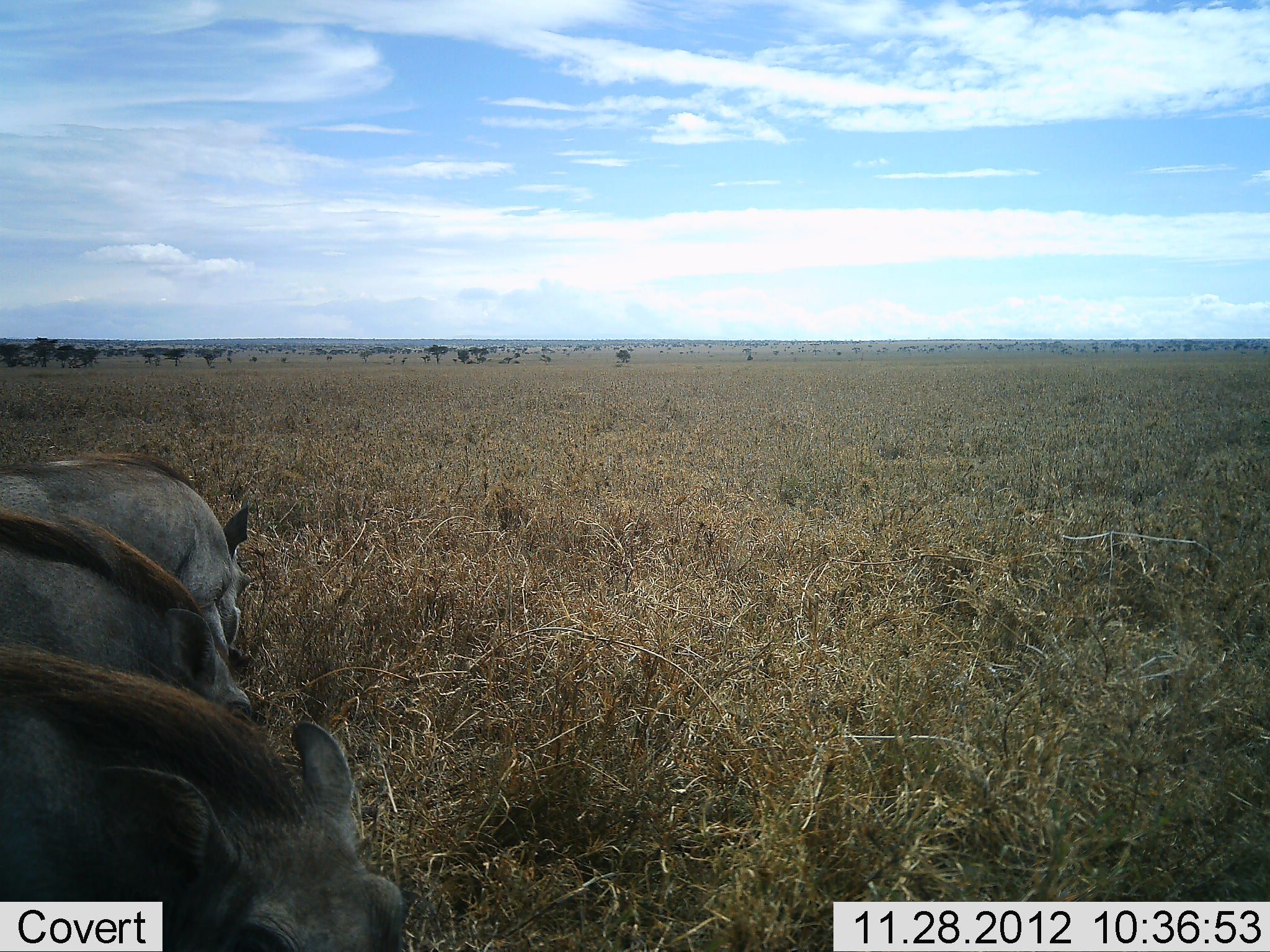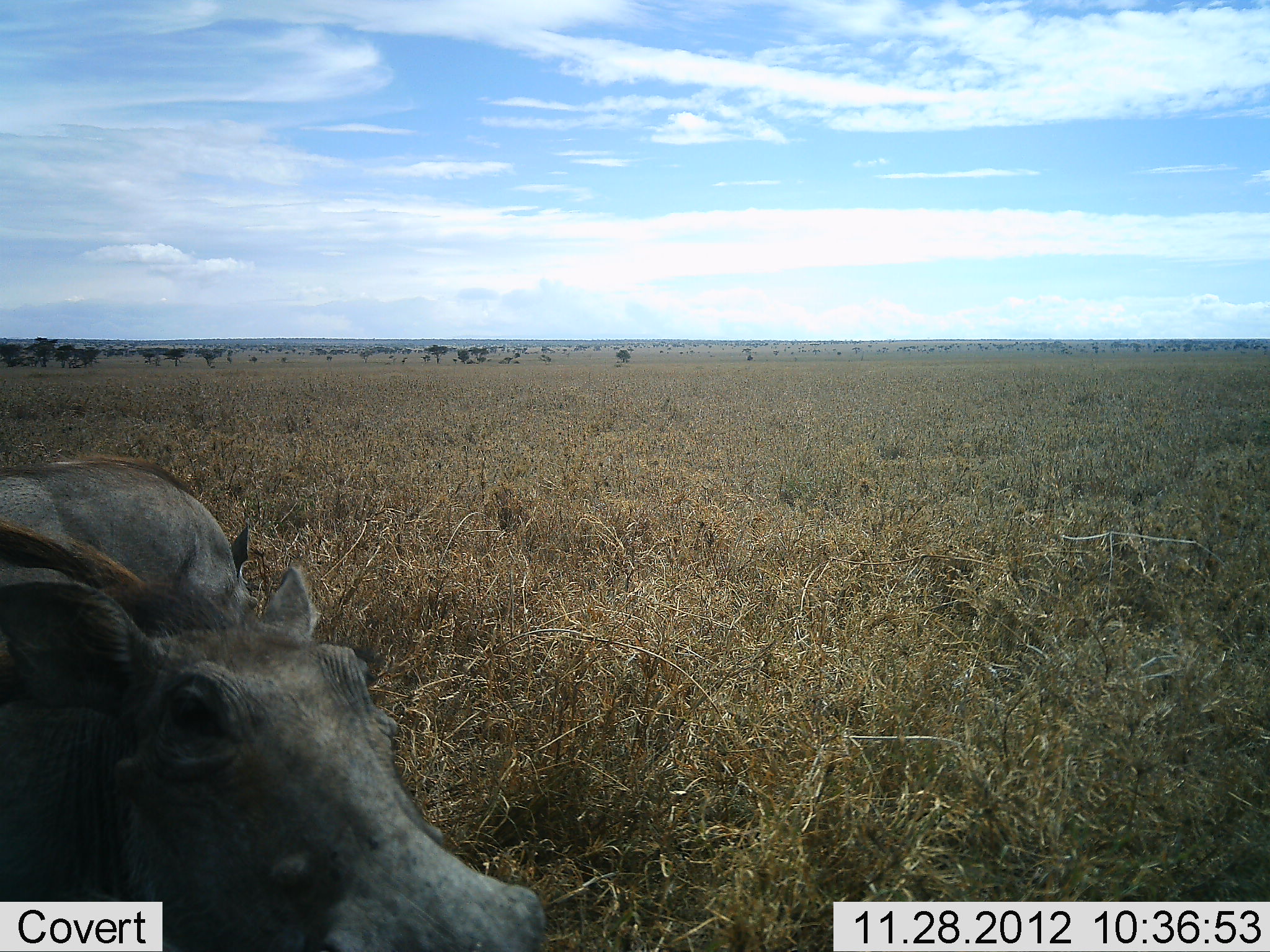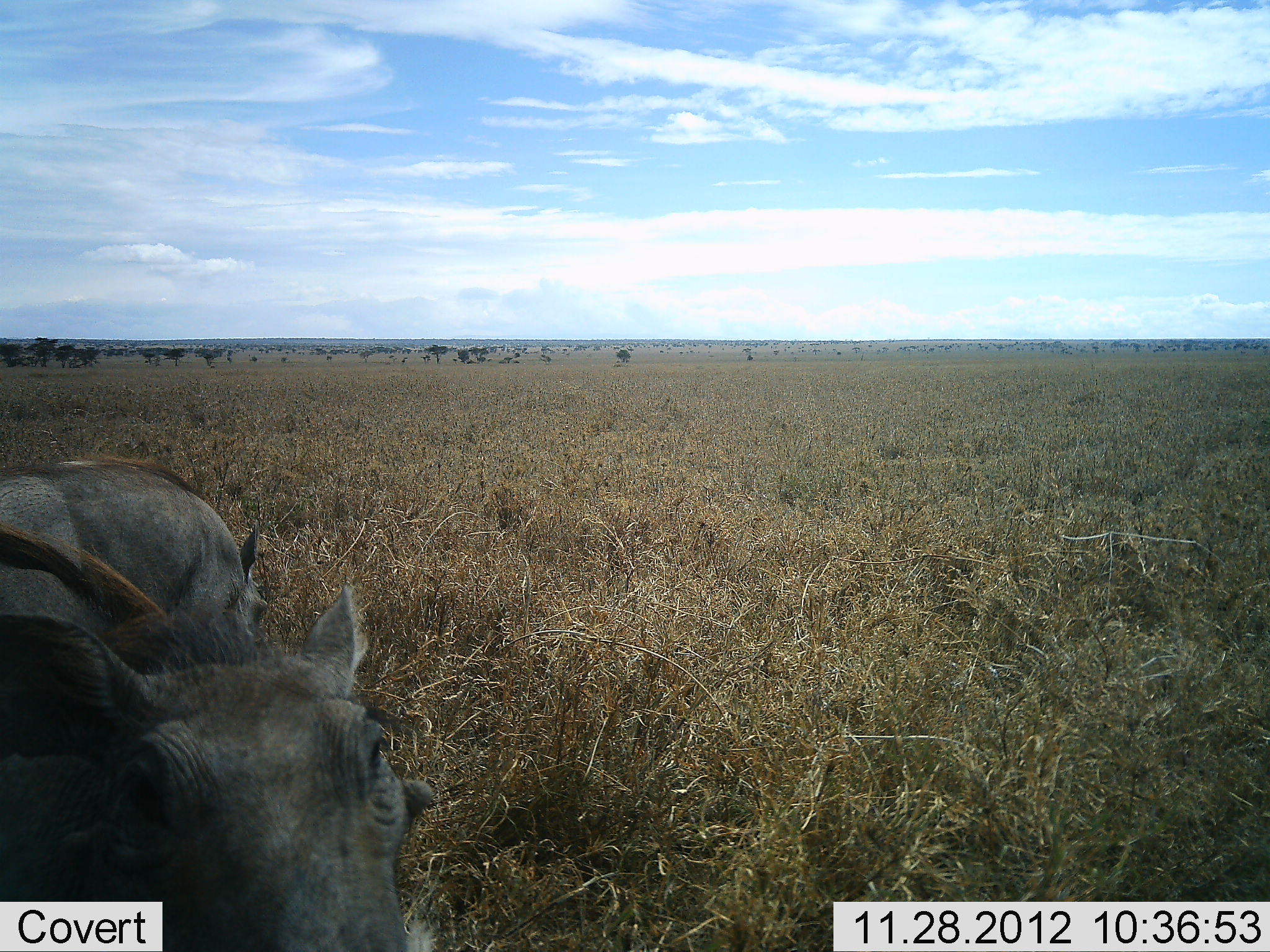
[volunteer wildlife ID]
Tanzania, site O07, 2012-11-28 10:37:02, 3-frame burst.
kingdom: Animalia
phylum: Chordata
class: Mammalia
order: Artiodactyla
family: Suidae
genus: Phacochoerus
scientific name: Phacochoerus africanus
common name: warthog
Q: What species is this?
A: Warthog (Phacochoerus africanus).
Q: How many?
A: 2.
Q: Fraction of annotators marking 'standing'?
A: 50%.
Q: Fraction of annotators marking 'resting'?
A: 0%.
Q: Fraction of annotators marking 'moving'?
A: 20%.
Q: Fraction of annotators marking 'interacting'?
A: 0%.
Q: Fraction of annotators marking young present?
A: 0%.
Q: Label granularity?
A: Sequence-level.